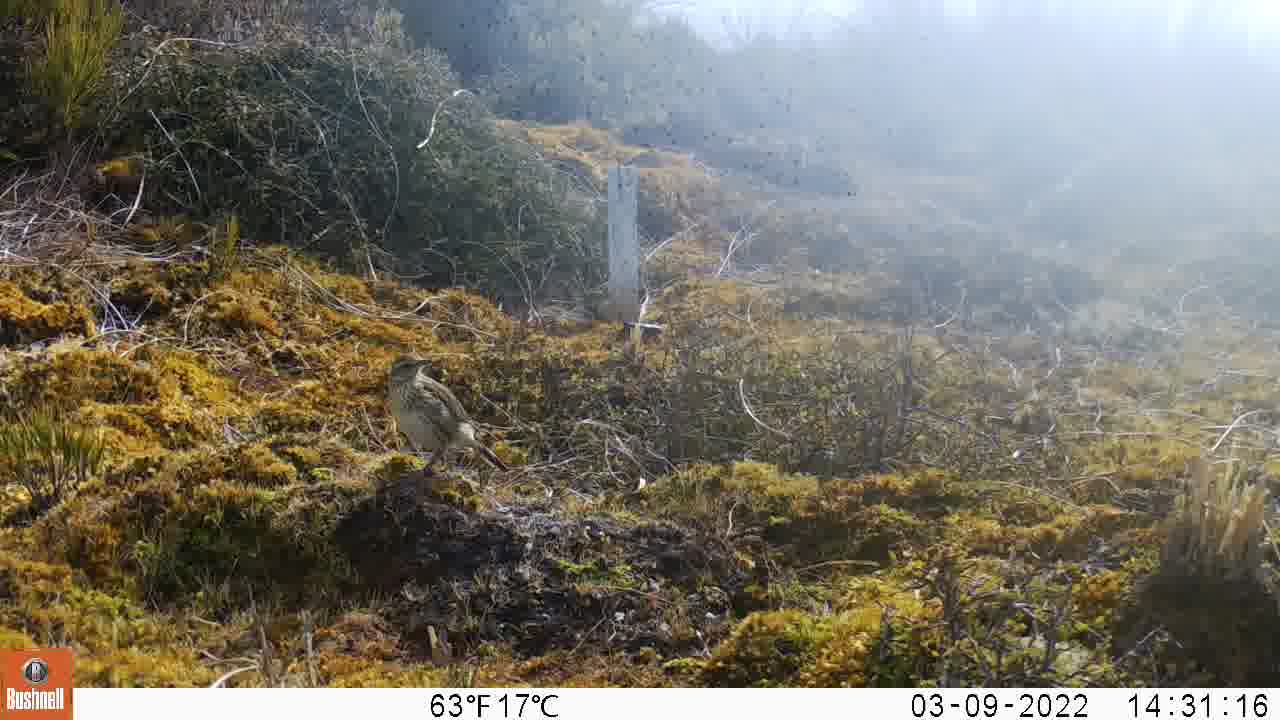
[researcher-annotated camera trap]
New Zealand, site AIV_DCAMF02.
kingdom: Animalia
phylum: Chordata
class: Aves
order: Passeriformes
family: Motacillidae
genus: Anthus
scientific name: Anthus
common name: pipit